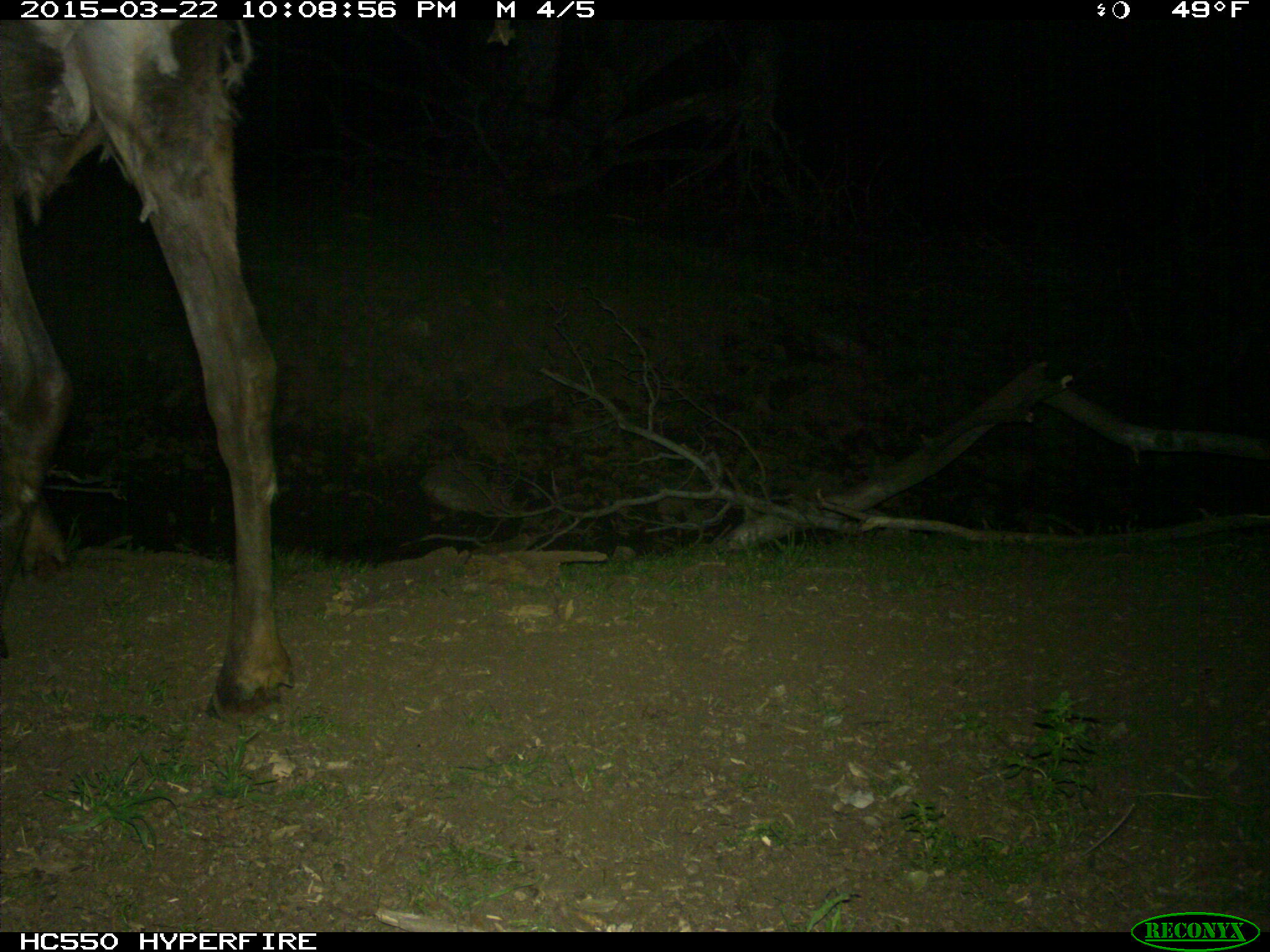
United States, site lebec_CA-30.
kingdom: Animalia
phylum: Chordata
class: Mammalia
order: Artiodactyla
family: Cervidae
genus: Cervus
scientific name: Cervus canadensis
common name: elk